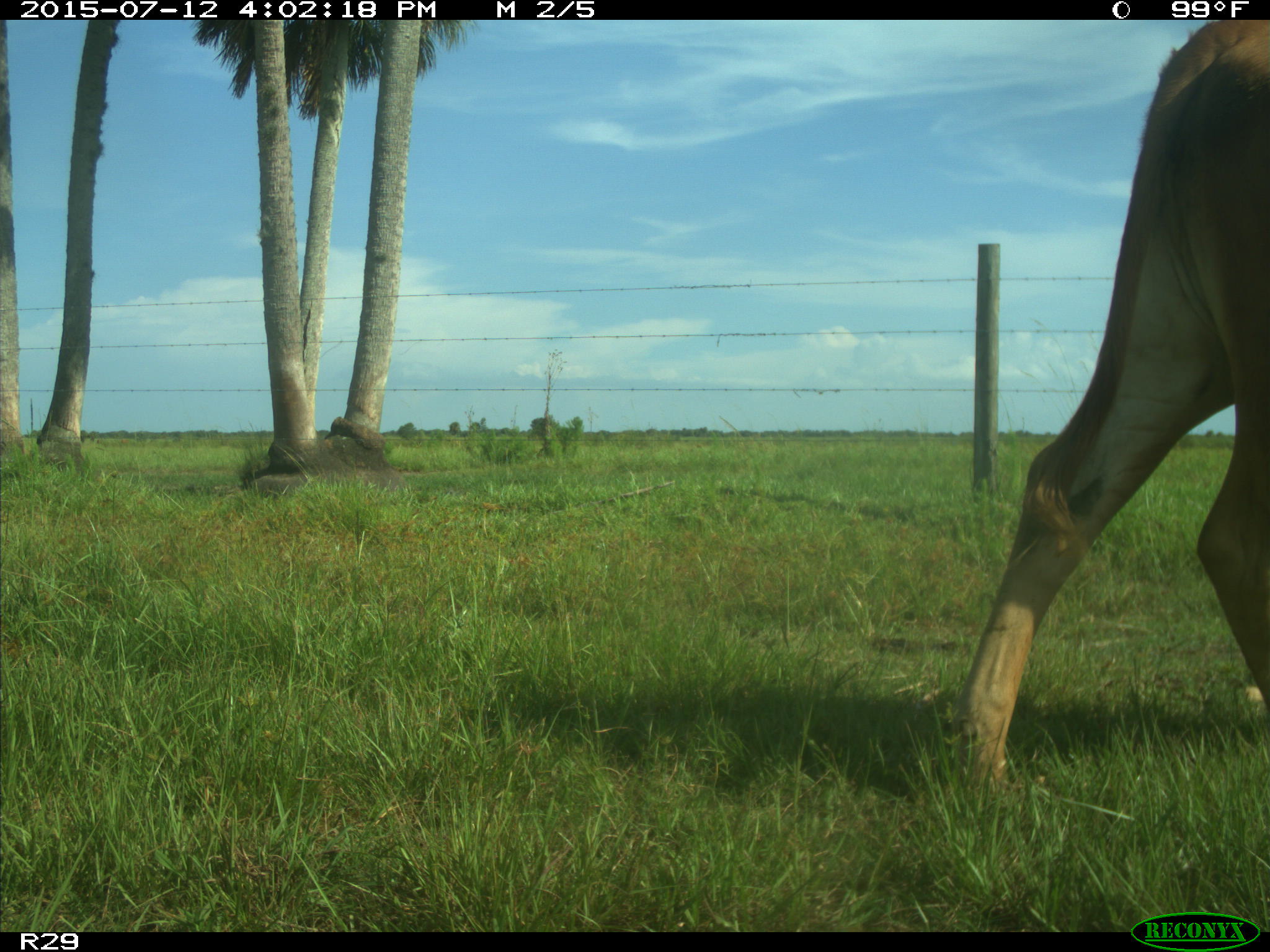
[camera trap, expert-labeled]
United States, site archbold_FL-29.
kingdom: Animalia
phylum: Chordata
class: Mammalia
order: Artiodactyla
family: Bovidae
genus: Bos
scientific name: Bos taurus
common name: domestic cow